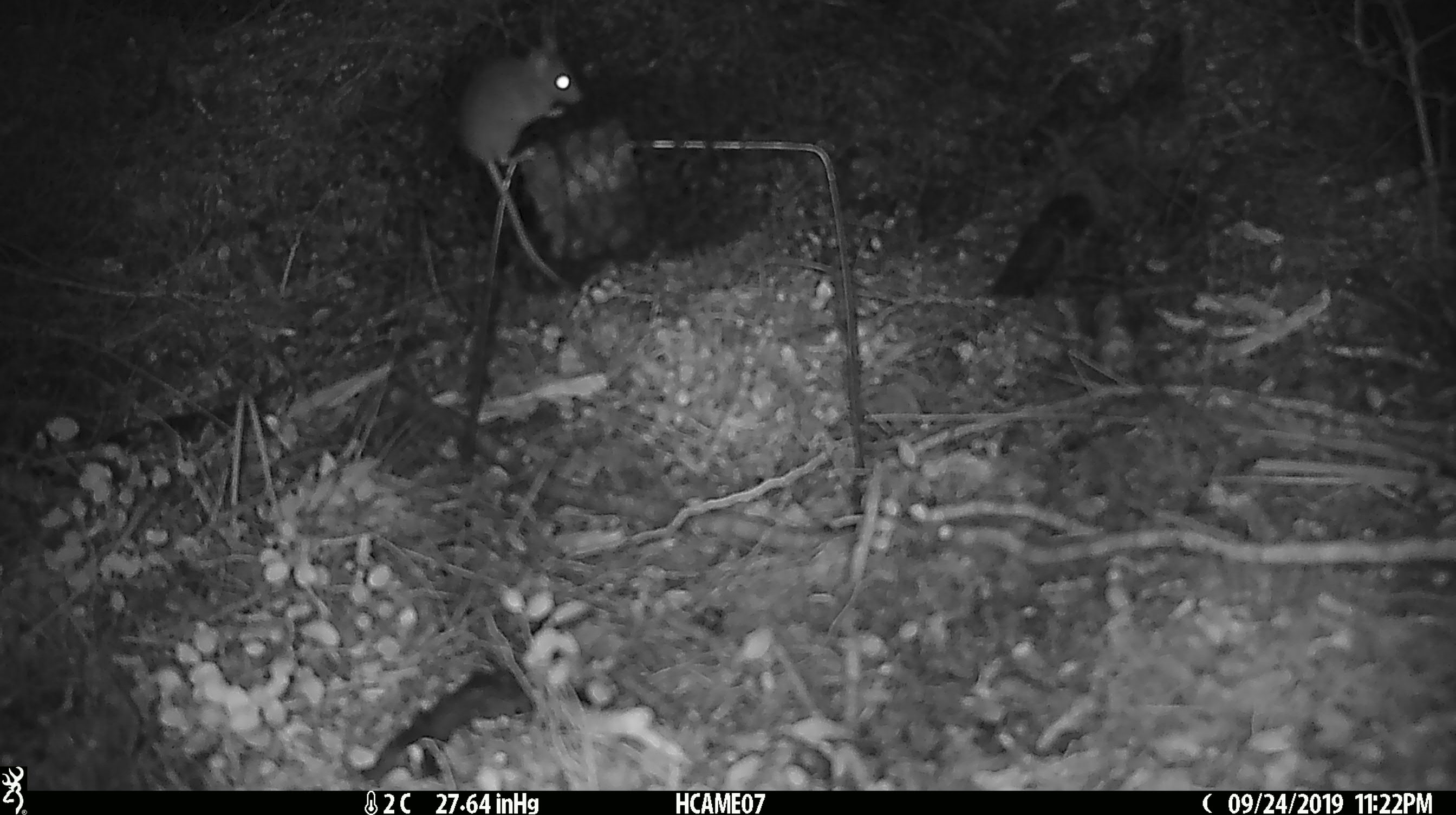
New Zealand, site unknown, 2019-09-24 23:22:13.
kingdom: Animalia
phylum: Chordata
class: Mammalia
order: Rodentia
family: Muridae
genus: Mus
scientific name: Mus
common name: mouse